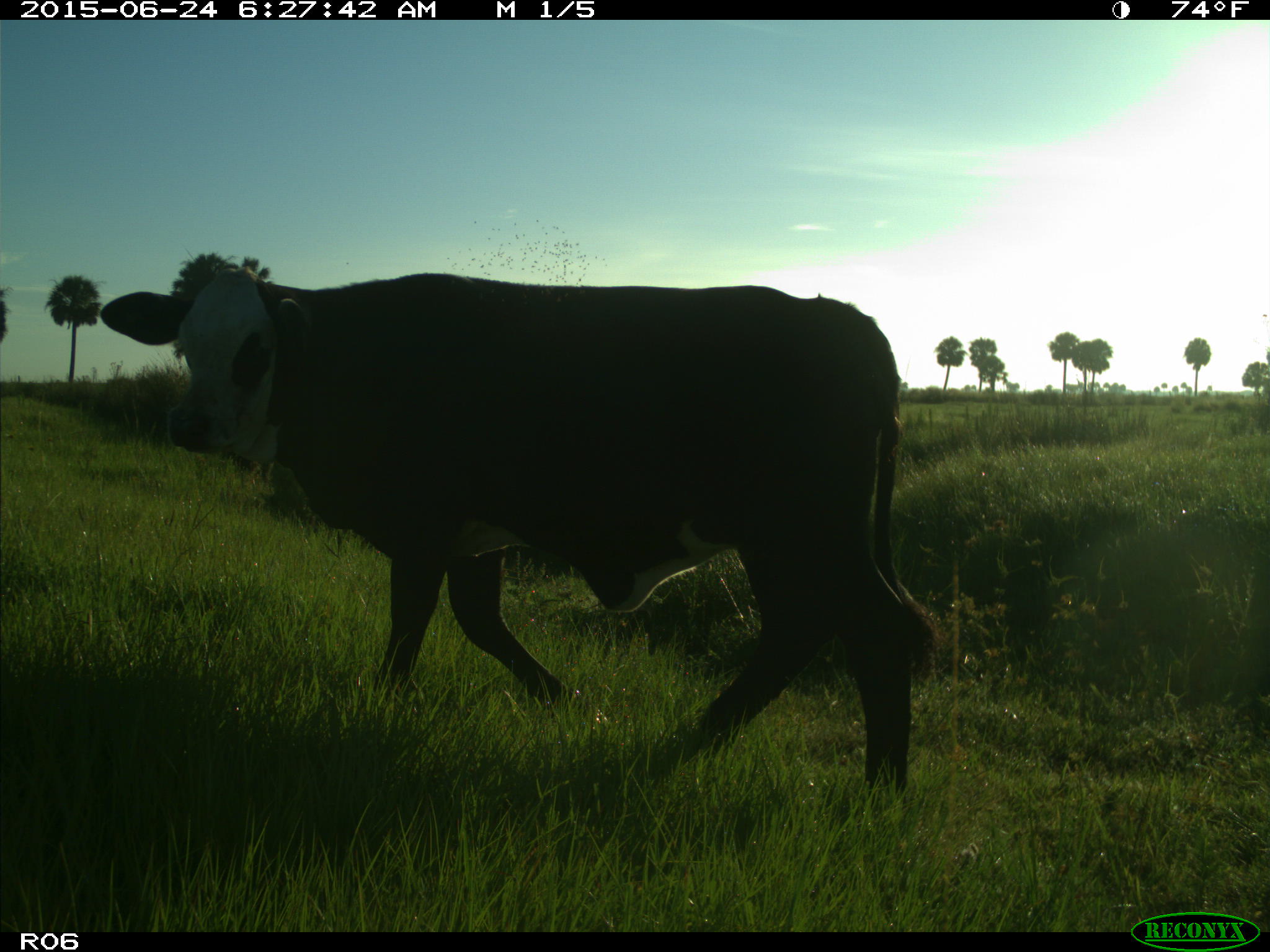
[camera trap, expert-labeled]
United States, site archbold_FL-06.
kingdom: Animalia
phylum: Chordata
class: Mammalia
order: Artiodactyla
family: Bovidae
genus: Bos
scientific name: Bos taurus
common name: domestic cow